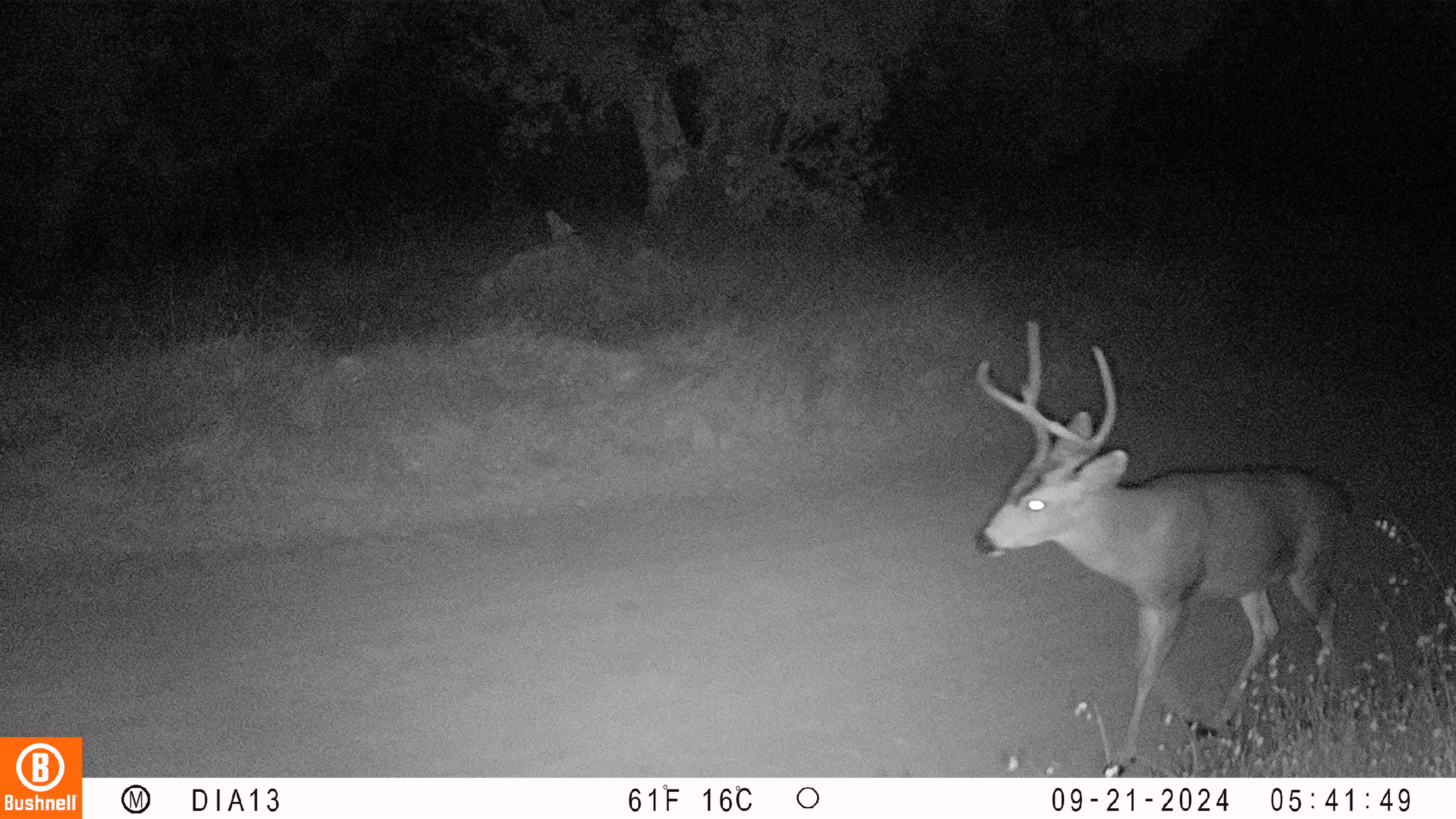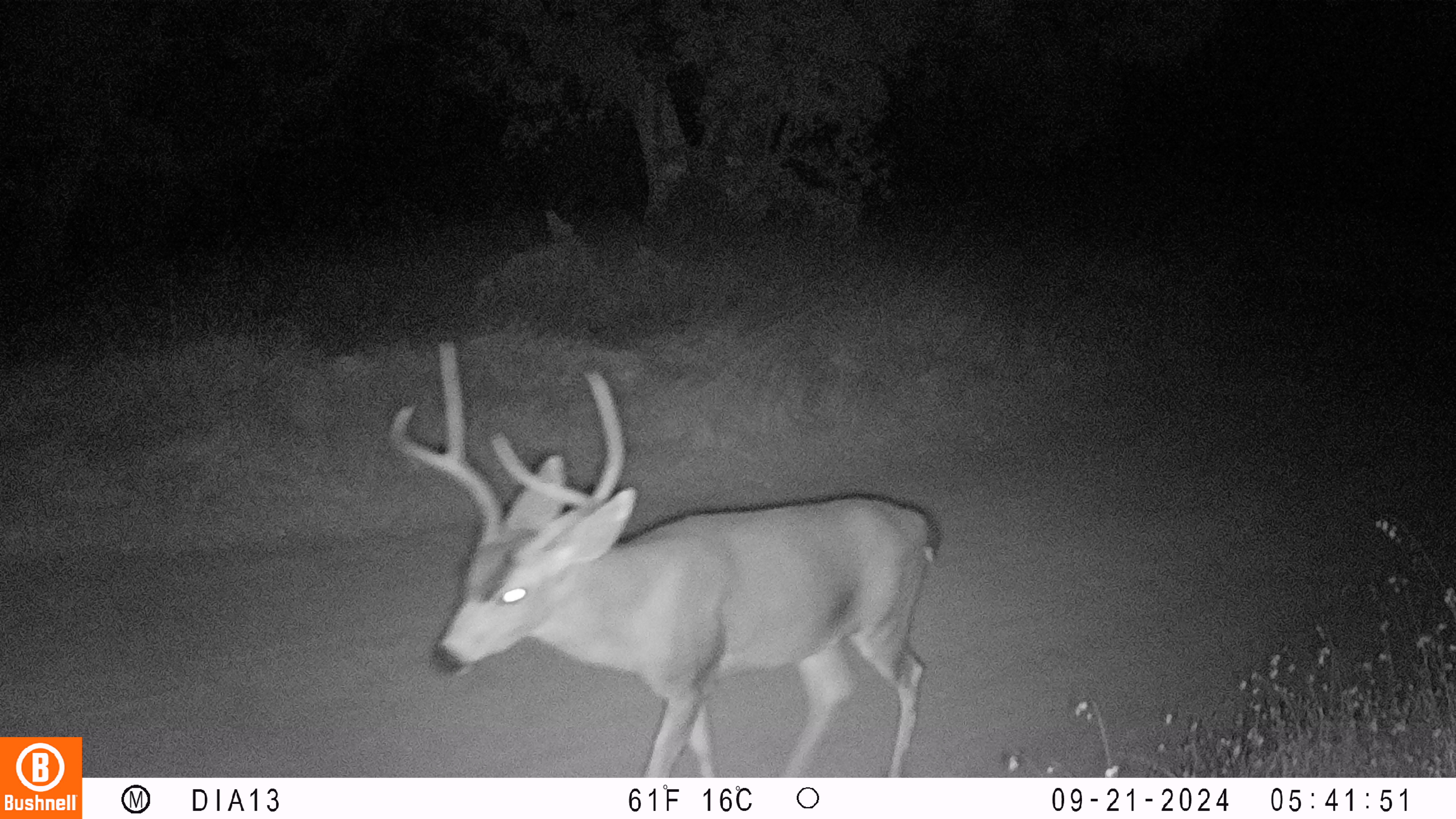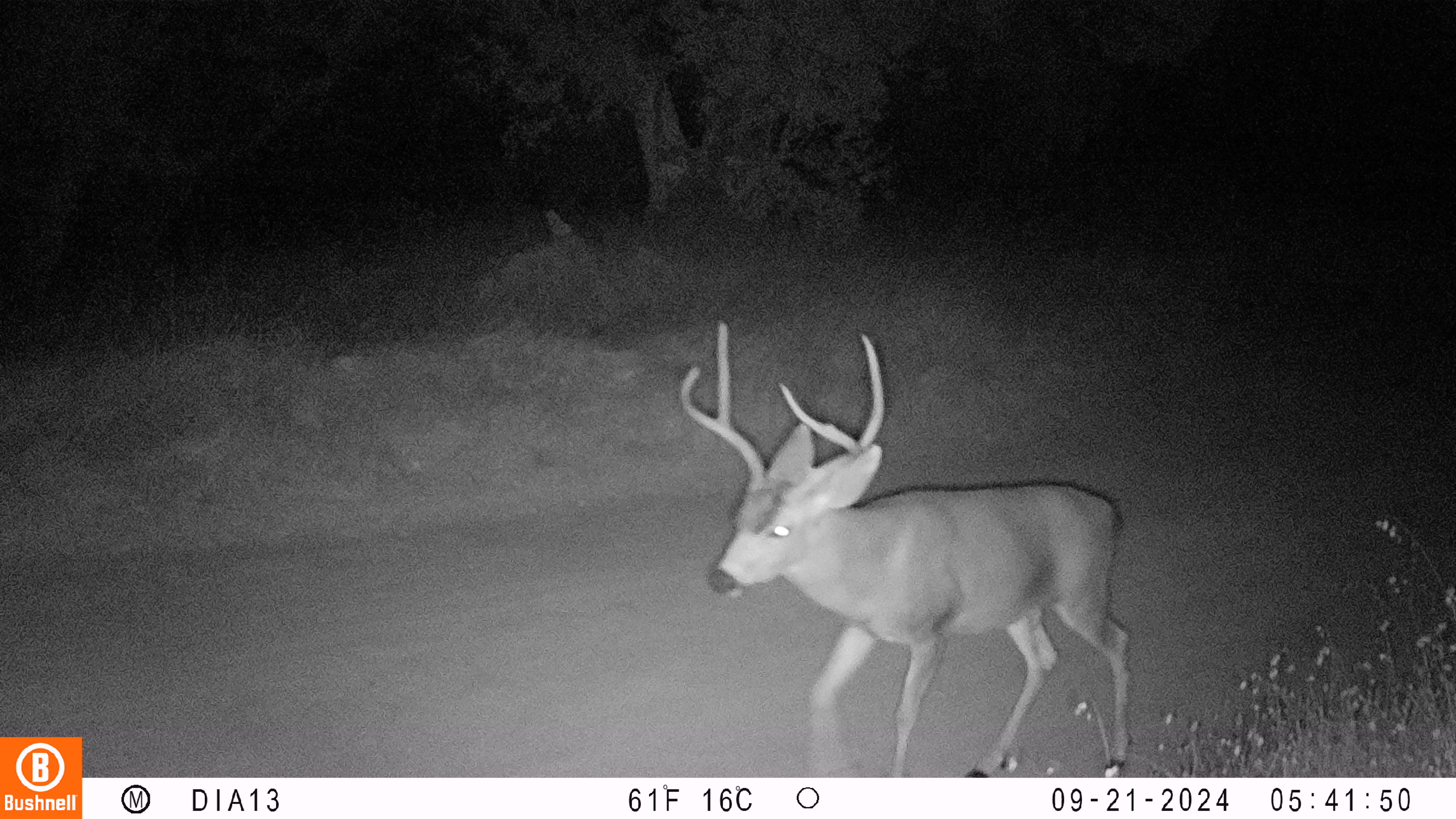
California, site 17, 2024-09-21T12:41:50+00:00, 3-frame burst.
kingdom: Animalia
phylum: Chordata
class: Mammalia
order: Artiodactyla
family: Cervidae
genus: Odocoileus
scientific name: Odocoileus hemionus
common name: mule deer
Mule deer (Odocoileus hemionus).